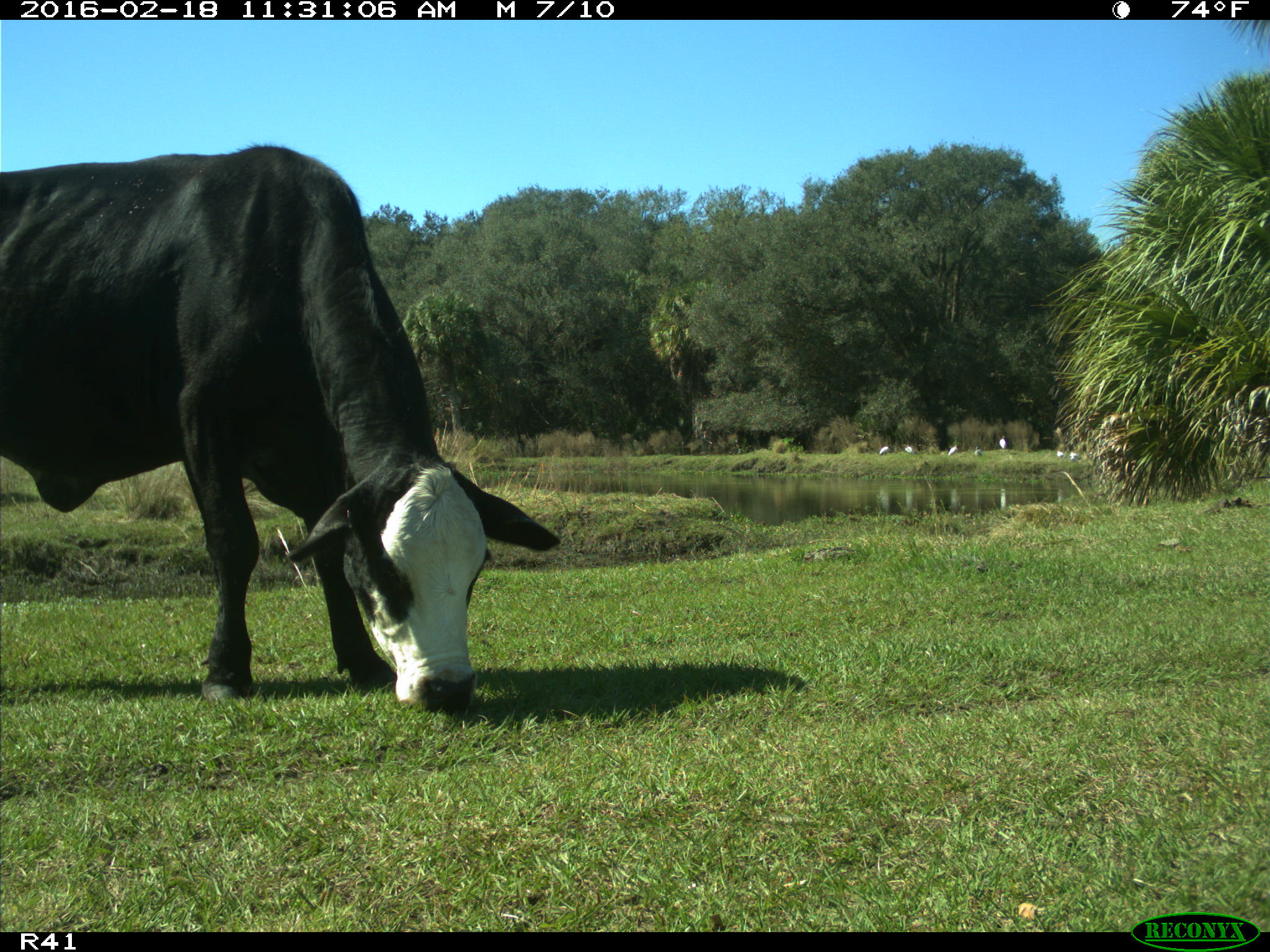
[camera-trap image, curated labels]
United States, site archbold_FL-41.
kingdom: Animalia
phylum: Chordata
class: Mammalia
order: Artiodactyla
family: Bovidae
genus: Bos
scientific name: Bos taurus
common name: domestic cow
Bos taurus (domestic cow).